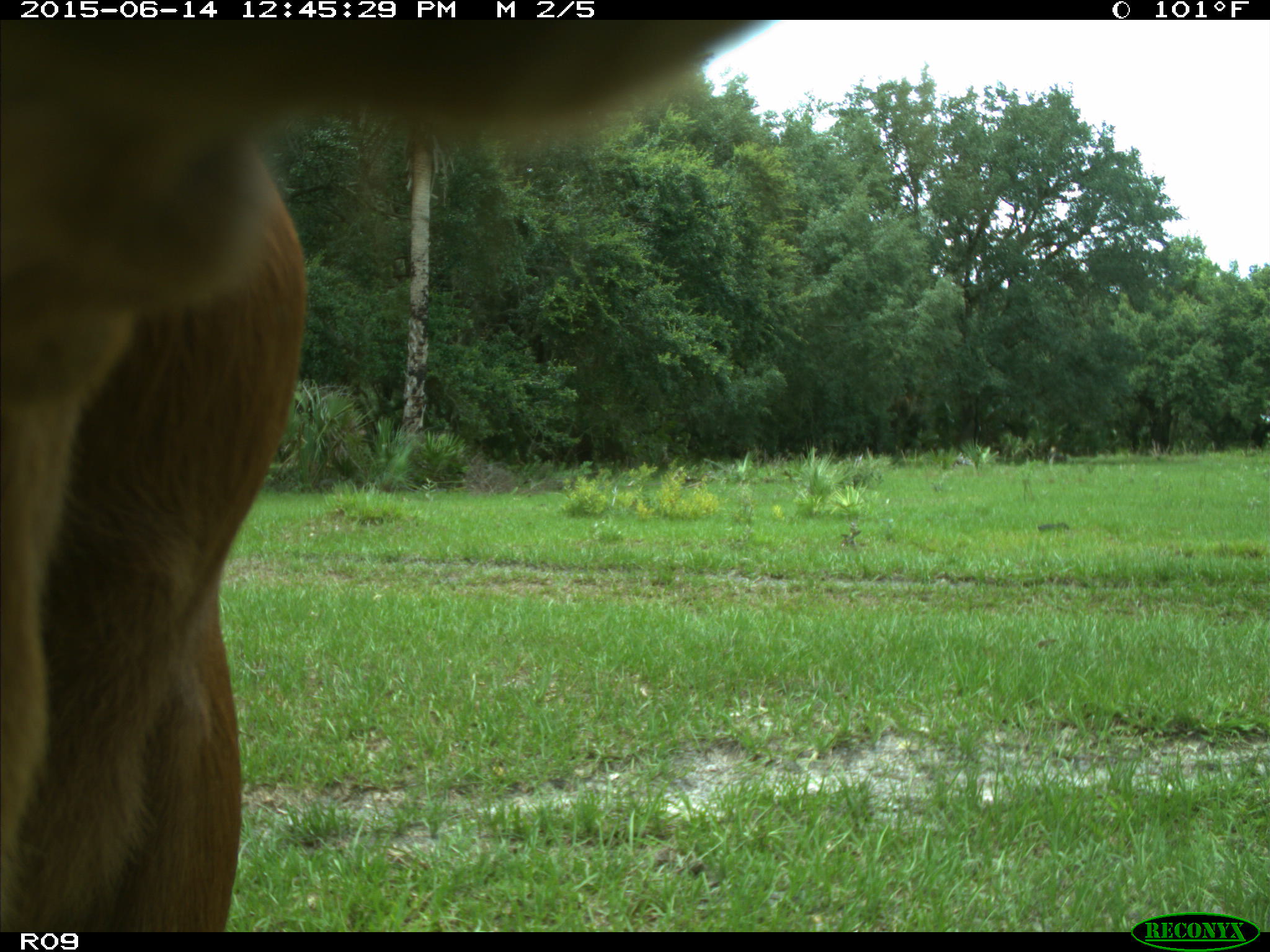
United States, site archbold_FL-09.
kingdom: Animalia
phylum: Chordata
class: Mammalia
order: Artiodactyla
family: Bovidae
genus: Bos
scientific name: Bos taurus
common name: domestic cow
Bos taurus (domestic cow).